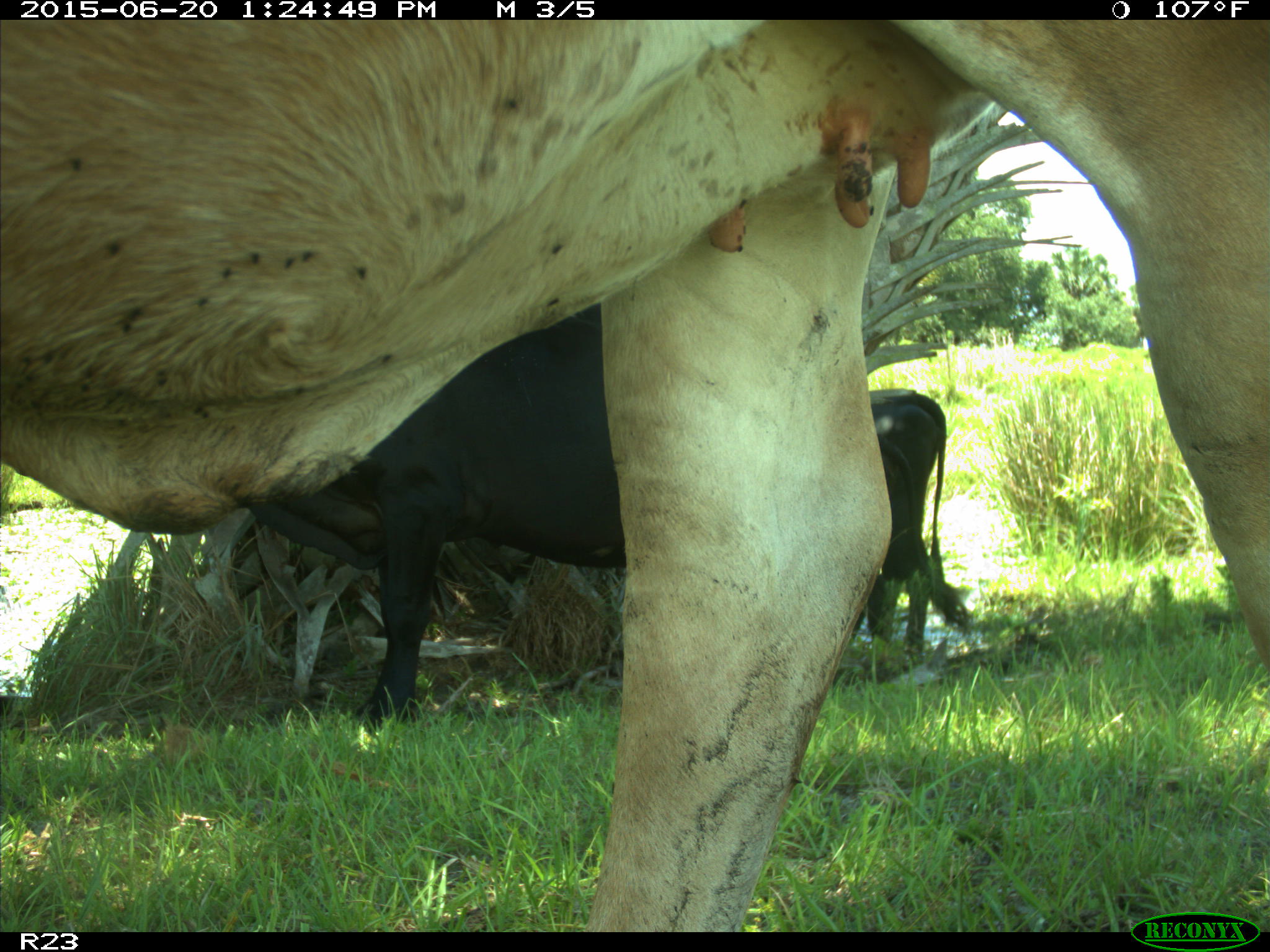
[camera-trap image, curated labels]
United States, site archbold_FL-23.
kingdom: Animalia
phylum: Chordata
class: Mammalia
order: Artiodactyla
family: Bovidae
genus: Bos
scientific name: Bos taurus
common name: domestic cow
Bos taurus (domestic cow).